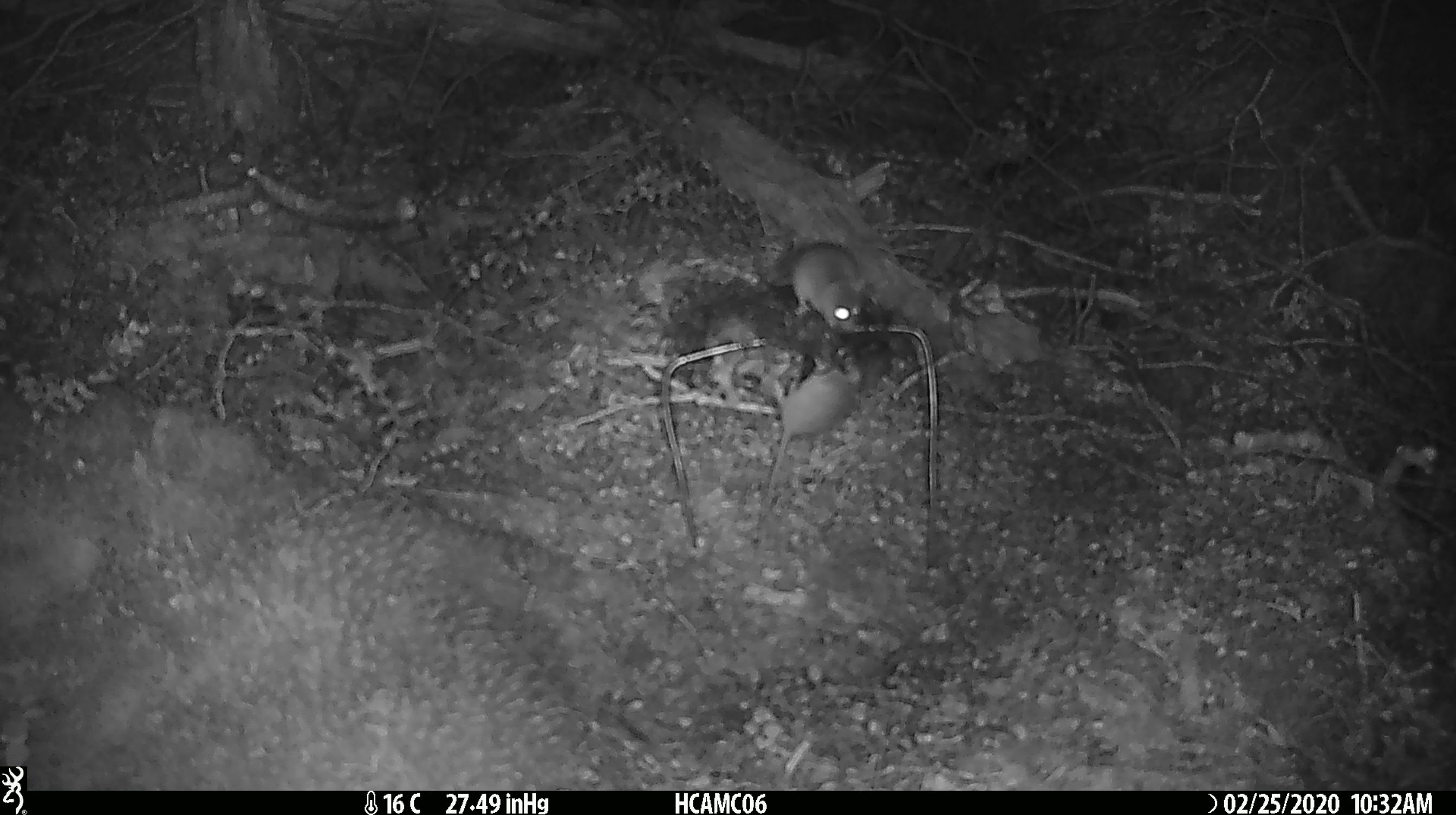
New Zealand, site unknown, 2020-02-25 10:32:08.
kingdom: Animalia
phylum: Chordata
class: Mammalia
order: Rodentia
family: Muridae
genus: Mus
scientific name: Mus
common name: mouse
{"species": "mouse (Mus)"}